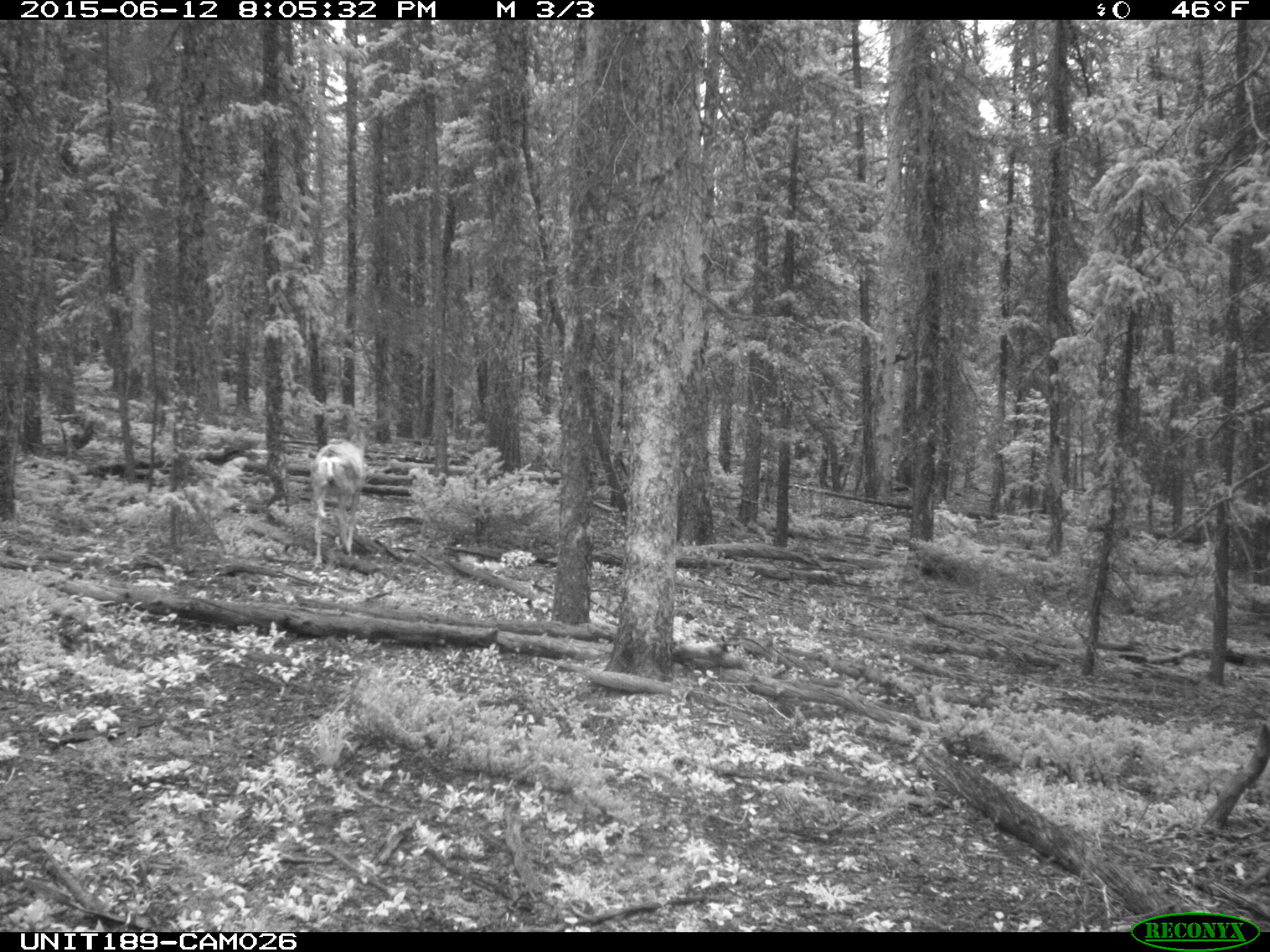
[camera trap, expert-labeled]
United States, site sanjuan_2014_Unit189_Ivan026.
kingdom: Animalia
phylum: Chordata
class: Mammalia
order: Artiodactyla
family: Cervidae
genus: Odocoileus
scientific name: Odocoileus hemionus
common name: mule deer